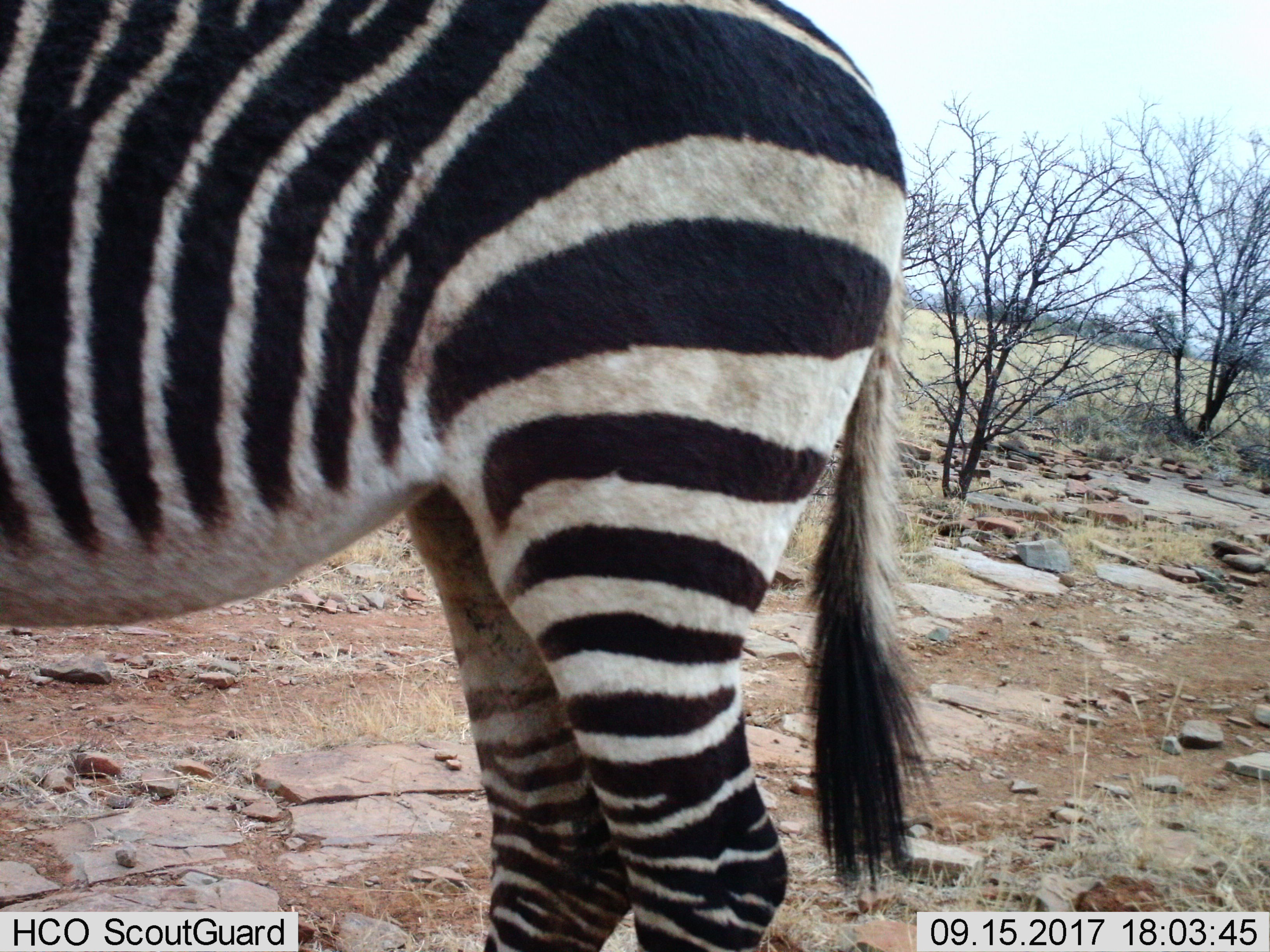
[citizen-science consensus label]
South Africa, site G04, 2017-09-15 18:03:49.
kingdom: Animalia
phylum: Chordata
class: Mammalia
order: Perissodactyla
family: Equidae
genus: Equus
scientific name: Equus zebra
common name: mountain zebra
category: zebramountain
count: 1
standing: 80%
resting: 0%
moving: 20%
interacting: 0%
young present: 0%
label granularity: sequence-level